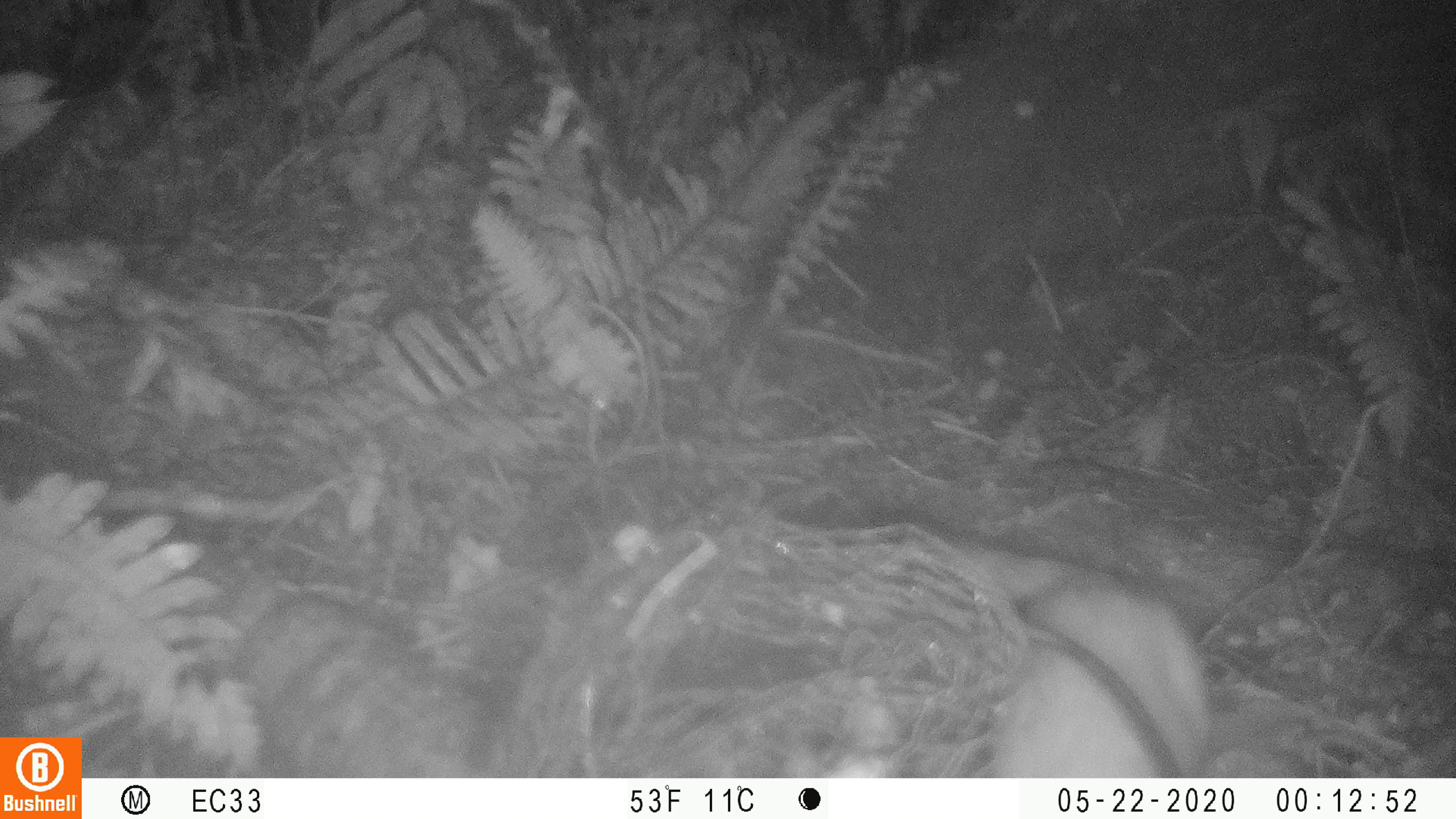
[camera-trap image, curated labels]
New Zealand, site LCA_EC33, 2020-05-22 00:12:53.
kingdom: Animalia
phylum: Chordata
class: Mammalia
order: Carnivora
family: Mustelidae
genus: Mustela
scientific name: Mustela erminea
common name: stoat